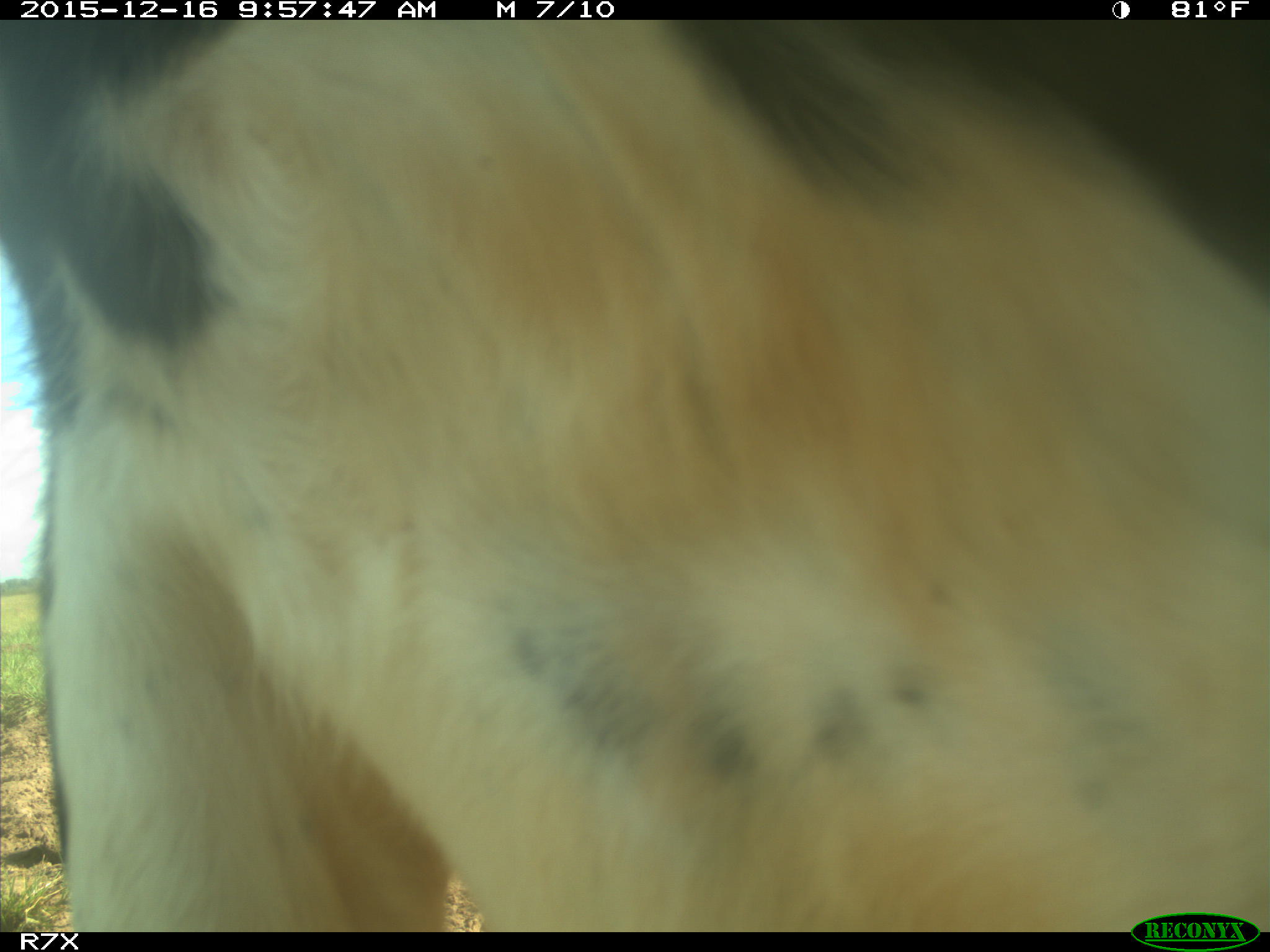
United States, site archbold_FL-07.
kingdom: Animalia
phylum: Chordata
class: Mammalia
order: Artiodactyla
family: Bovidae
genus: Bos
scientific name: Bos taurus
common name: domestic cow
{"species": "Bos taurus (domestic cow)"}